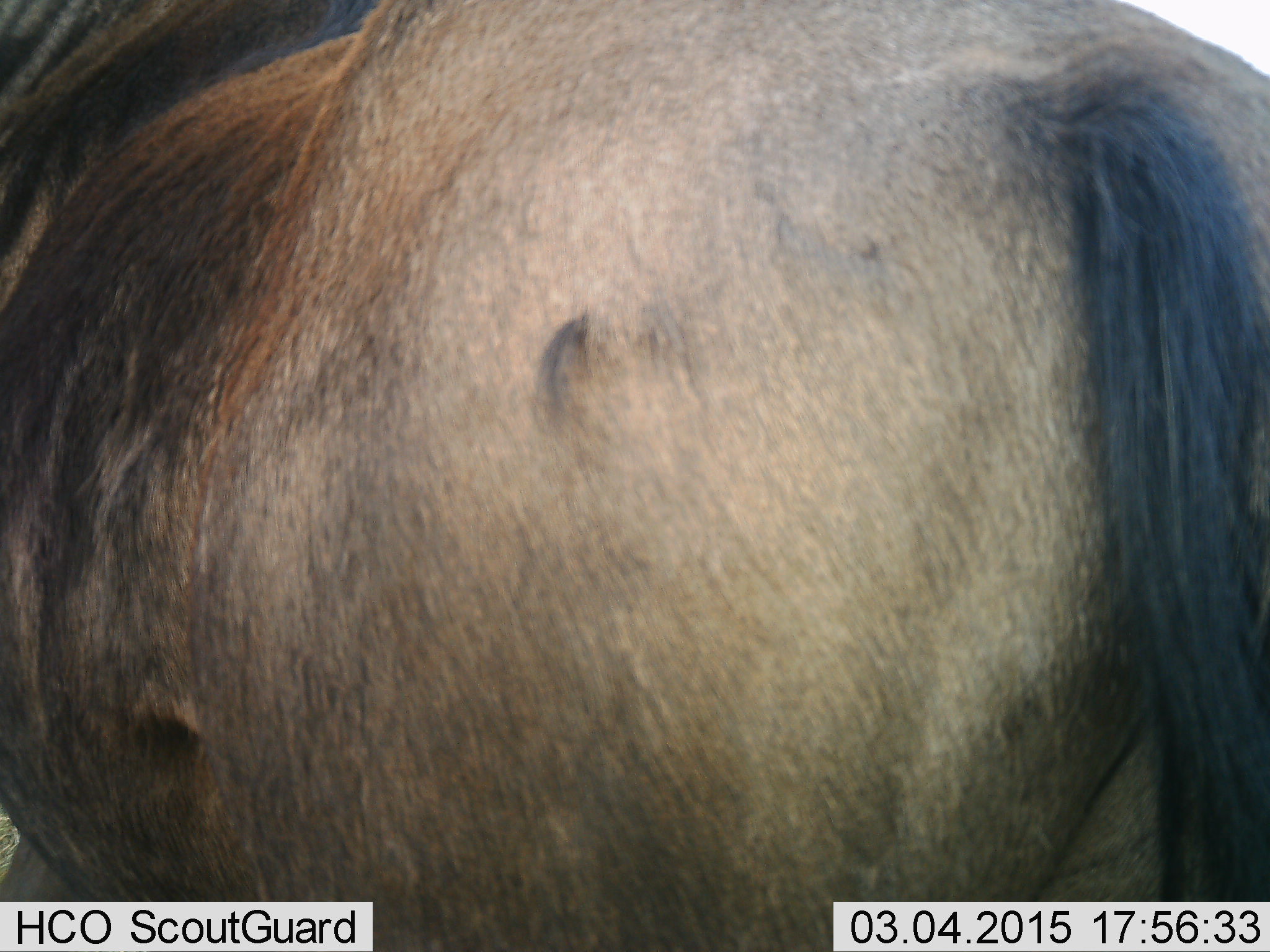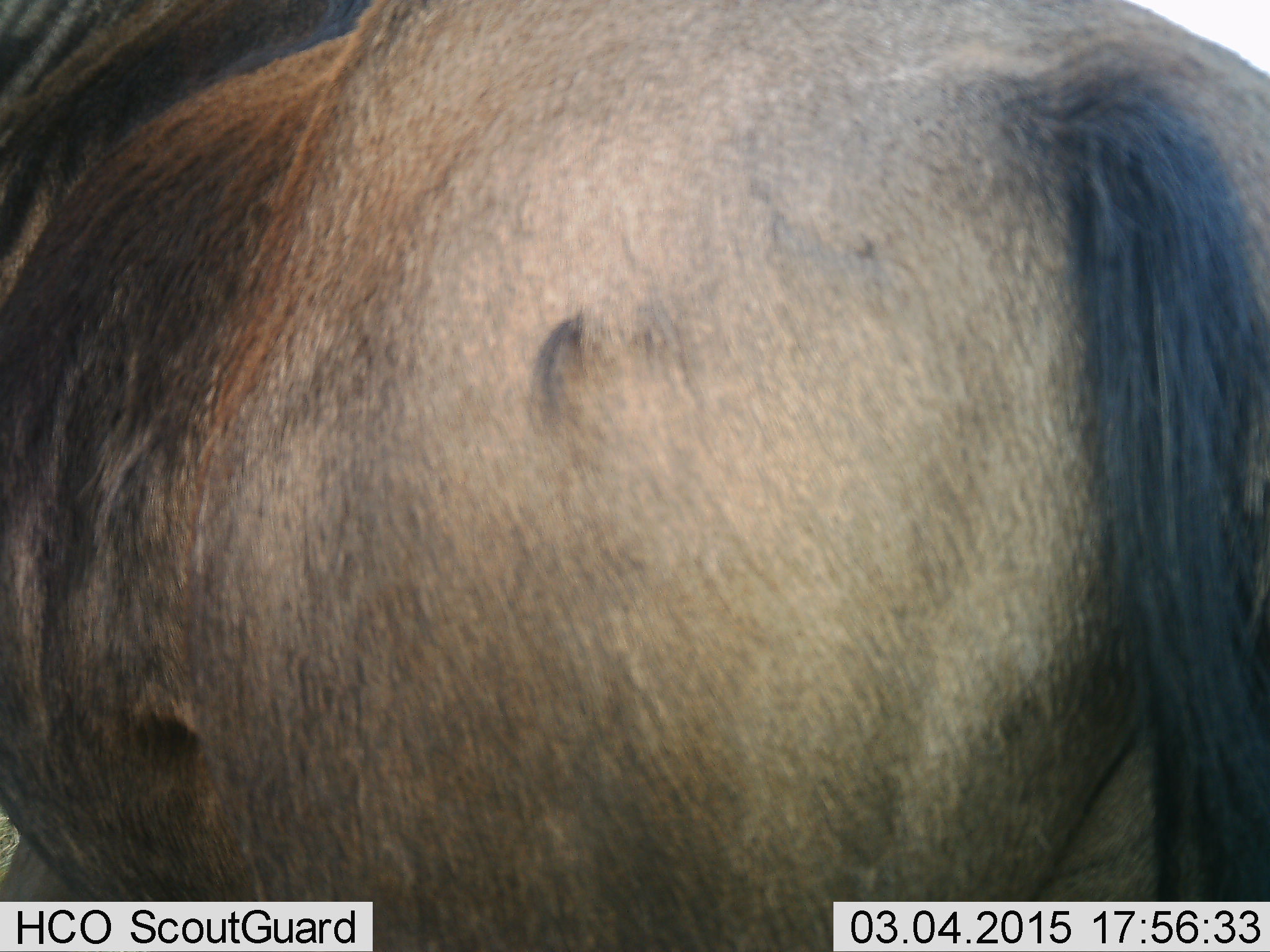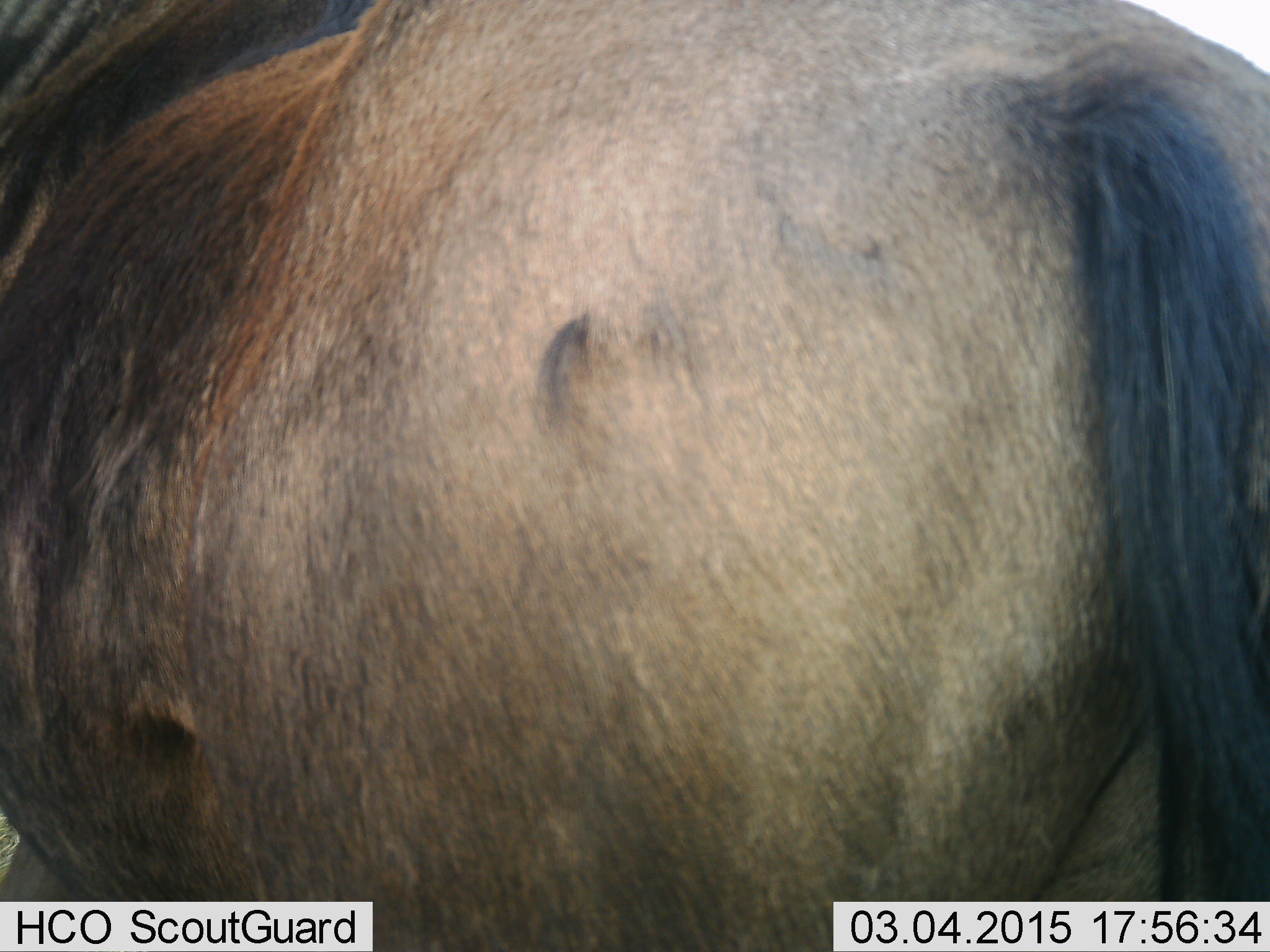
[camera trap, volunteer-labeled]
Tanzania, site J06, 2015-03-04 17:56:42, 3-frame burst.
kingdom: Animalia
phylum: Chordata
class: Mammalia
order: Artiodactyla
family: Bovidae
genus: Connochaetes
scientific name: Connochaetes taurinus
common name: blue wildebeest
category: wildebeest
Wildebeest (blue wildebeest) (Connochaetes taurinus), count 1. Behavior (volunteer vote fractions): standing 100%, resting 0%, moving 0%, interacting 0%. Young present (vote fraction): 0%. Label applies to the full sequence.